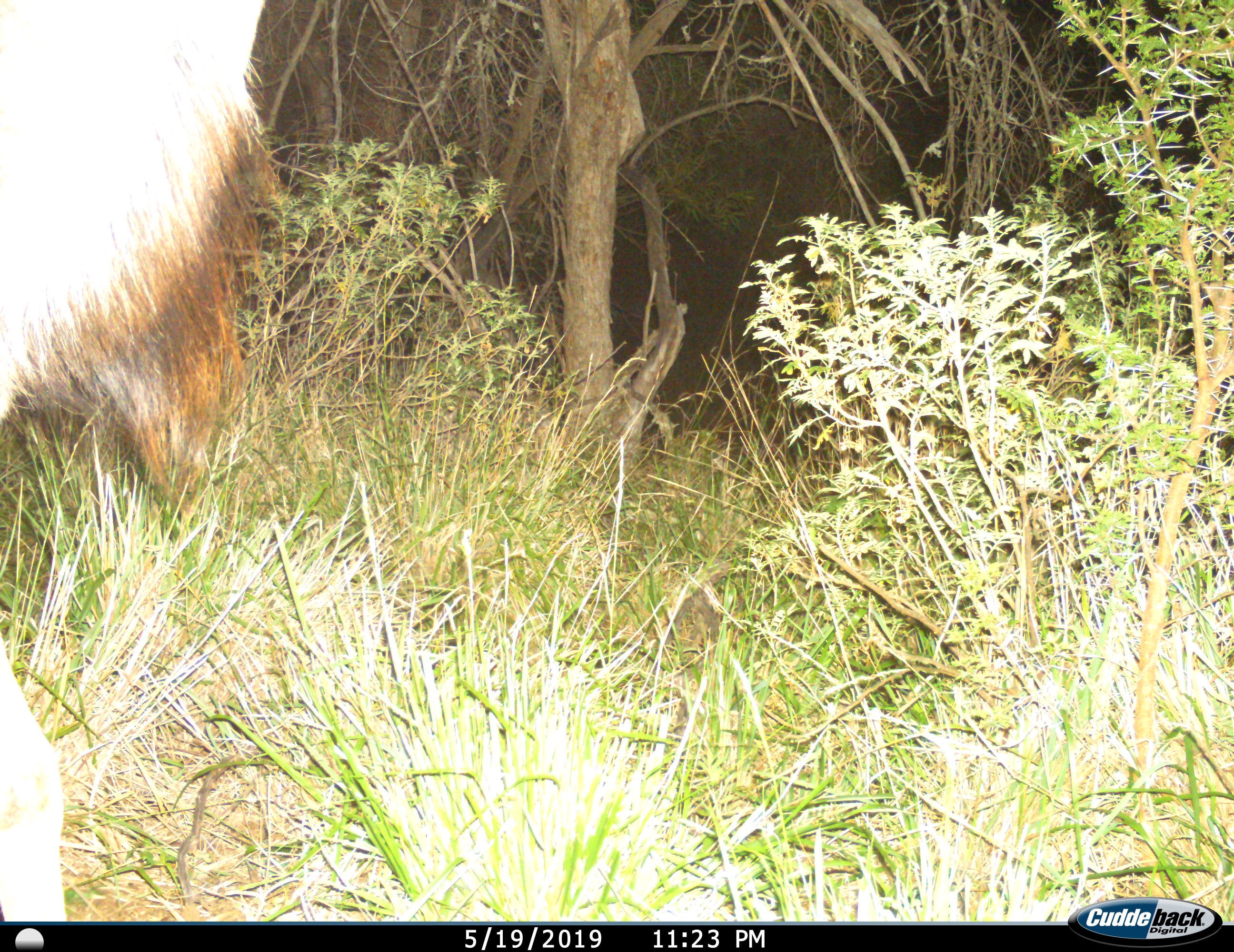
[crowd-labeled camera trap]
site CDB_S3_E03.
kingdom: Animalia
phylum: Chordata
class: Mammalia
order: Artiodactyla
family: Bovidae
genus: Tragelaphus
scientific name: Tragelaphus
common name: kudu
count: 1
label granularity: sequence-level